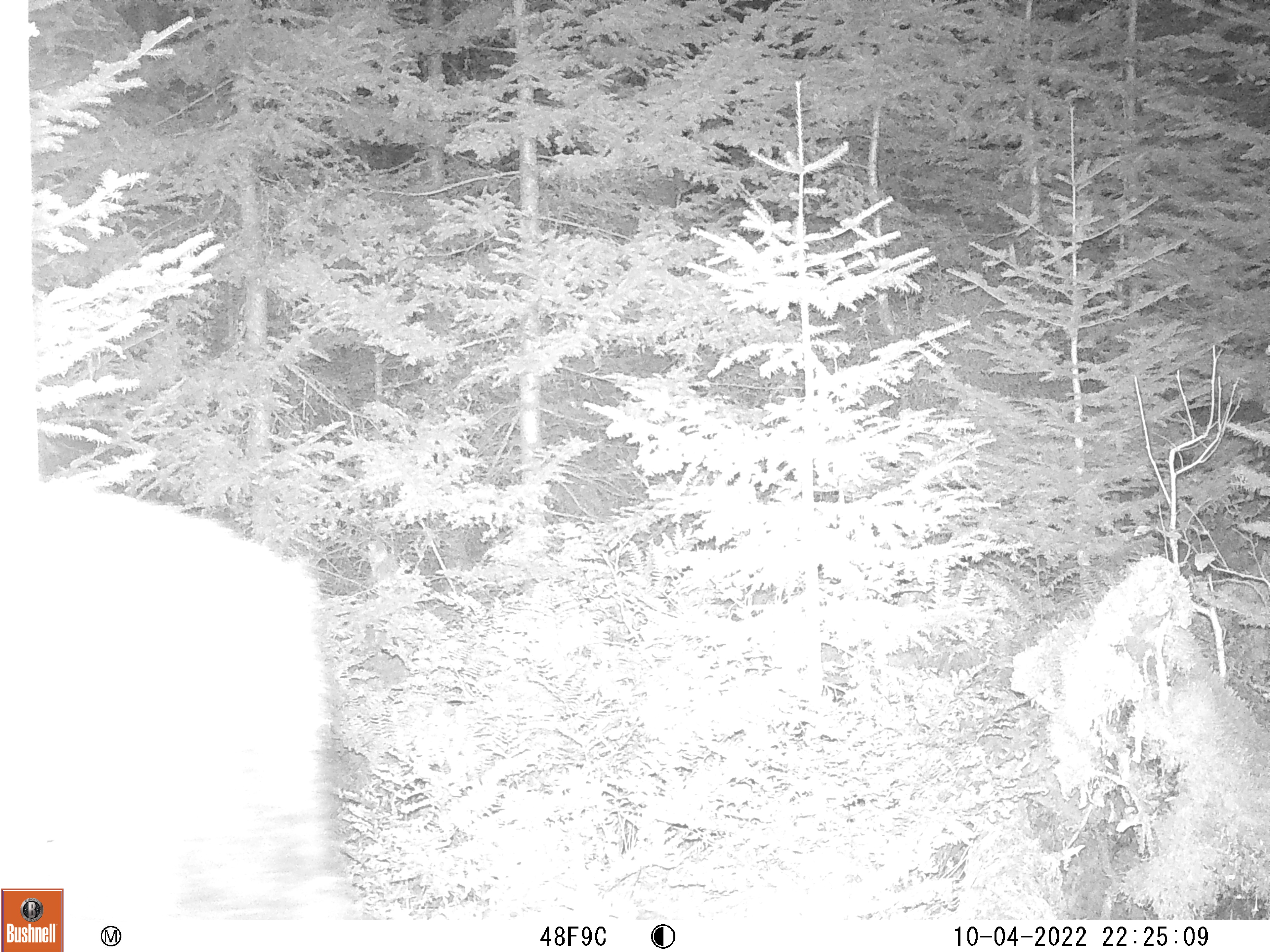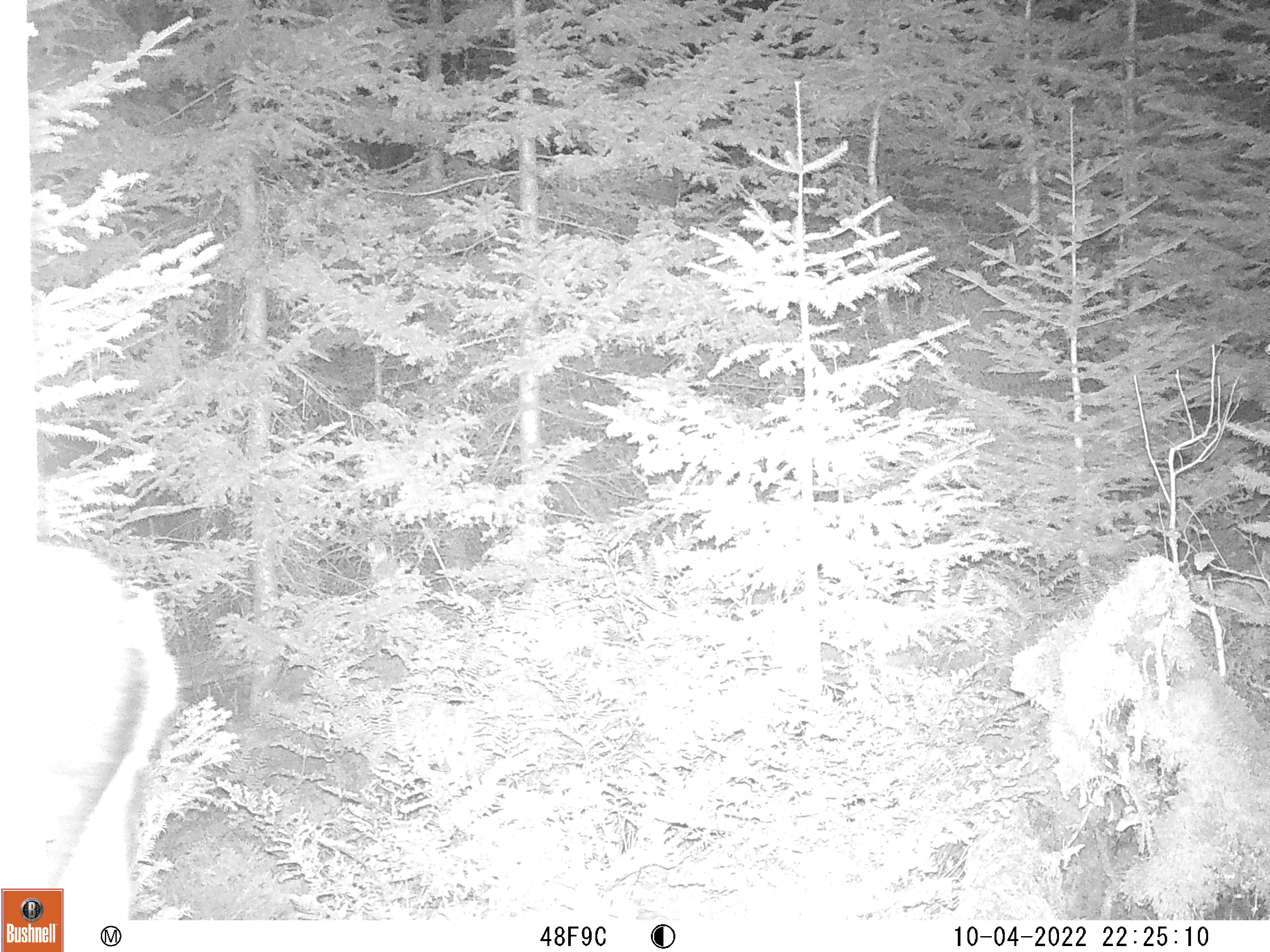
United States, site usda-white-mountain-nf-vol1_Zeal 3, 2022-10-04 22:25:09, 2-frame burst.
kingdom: Animalia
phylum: Chordata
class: Mammalia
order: Artiodactyla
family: Cervidae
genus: Alces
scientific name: Alces alces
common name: moose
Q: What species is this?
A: Moose (Alces alces).